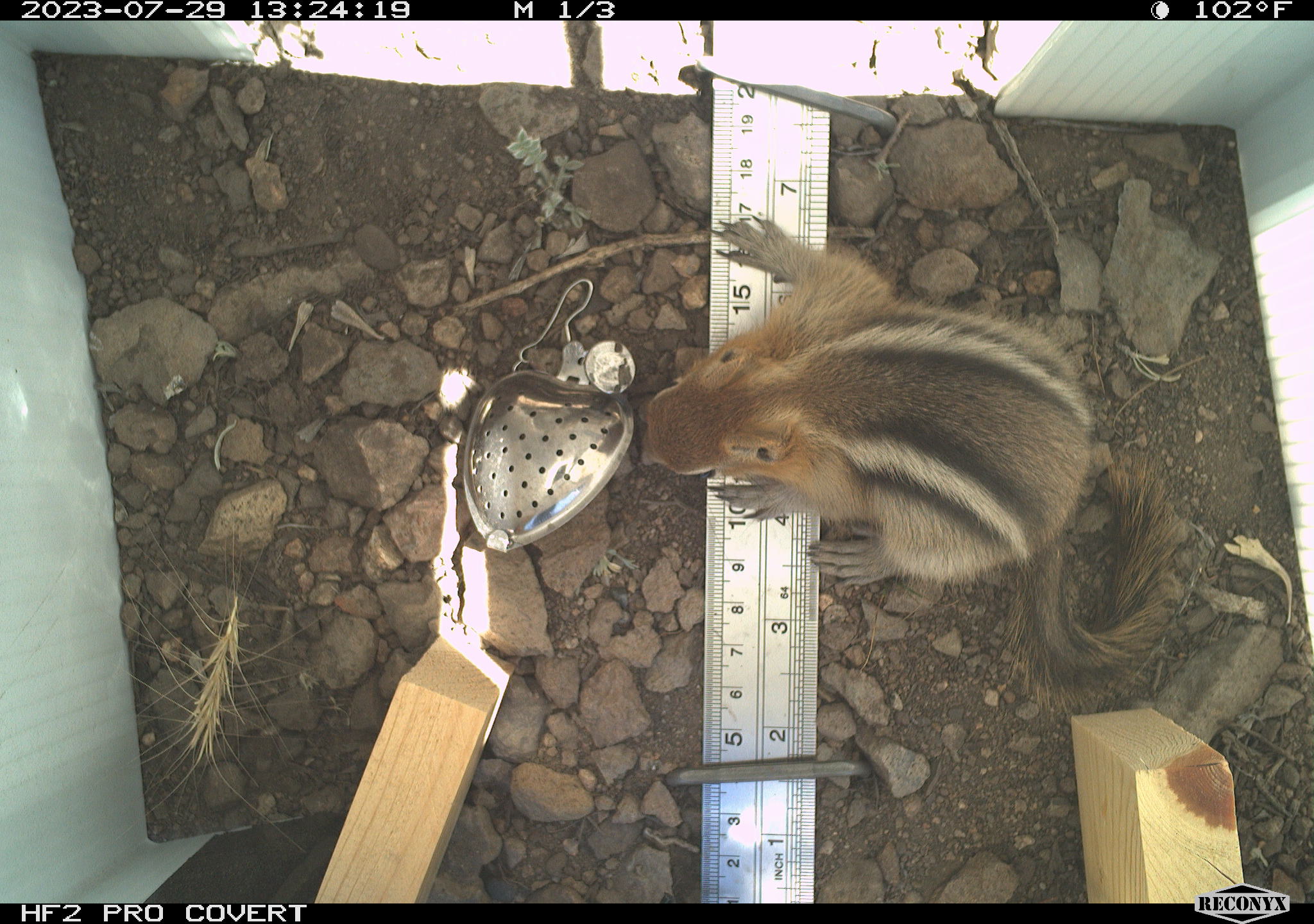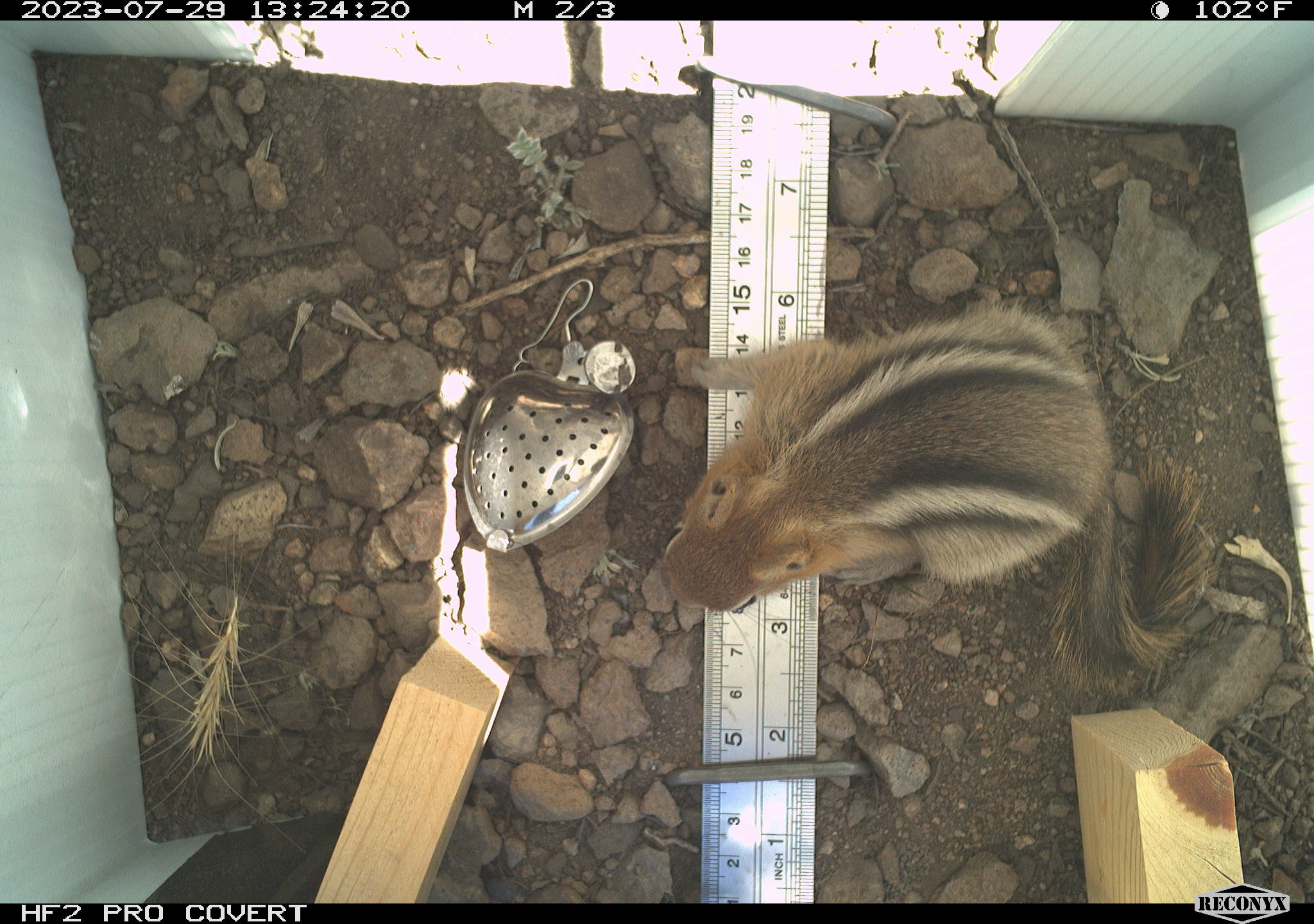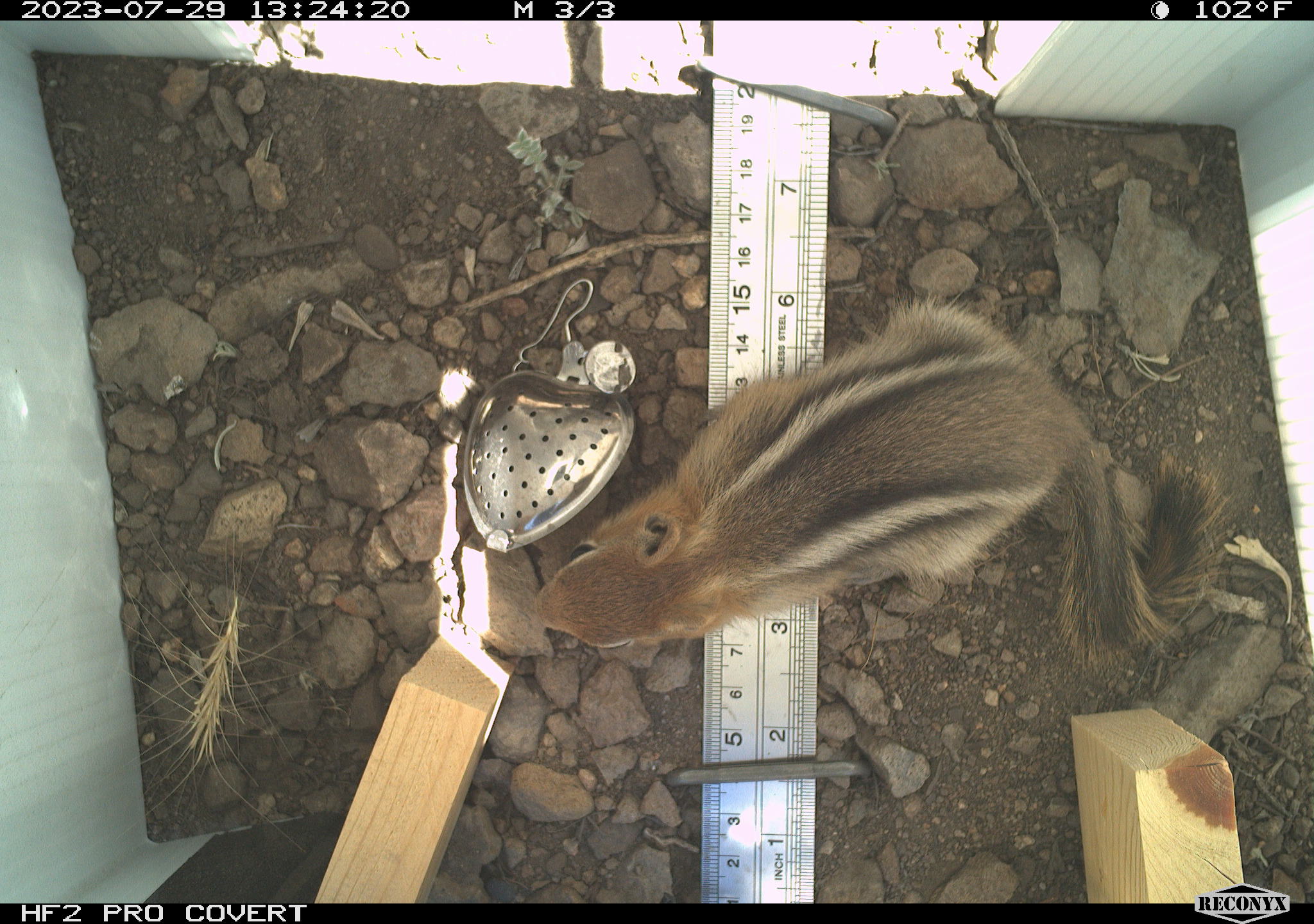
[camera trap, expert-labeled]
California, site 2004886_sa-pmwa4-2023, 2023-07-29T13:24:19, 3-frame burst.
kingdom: Animalia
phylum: Chordata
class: Mammalia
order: Rodentia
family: Sciuridae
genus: Callospermophilus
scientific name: Callospermophilus lateralis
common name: golden mantled ground squirrel